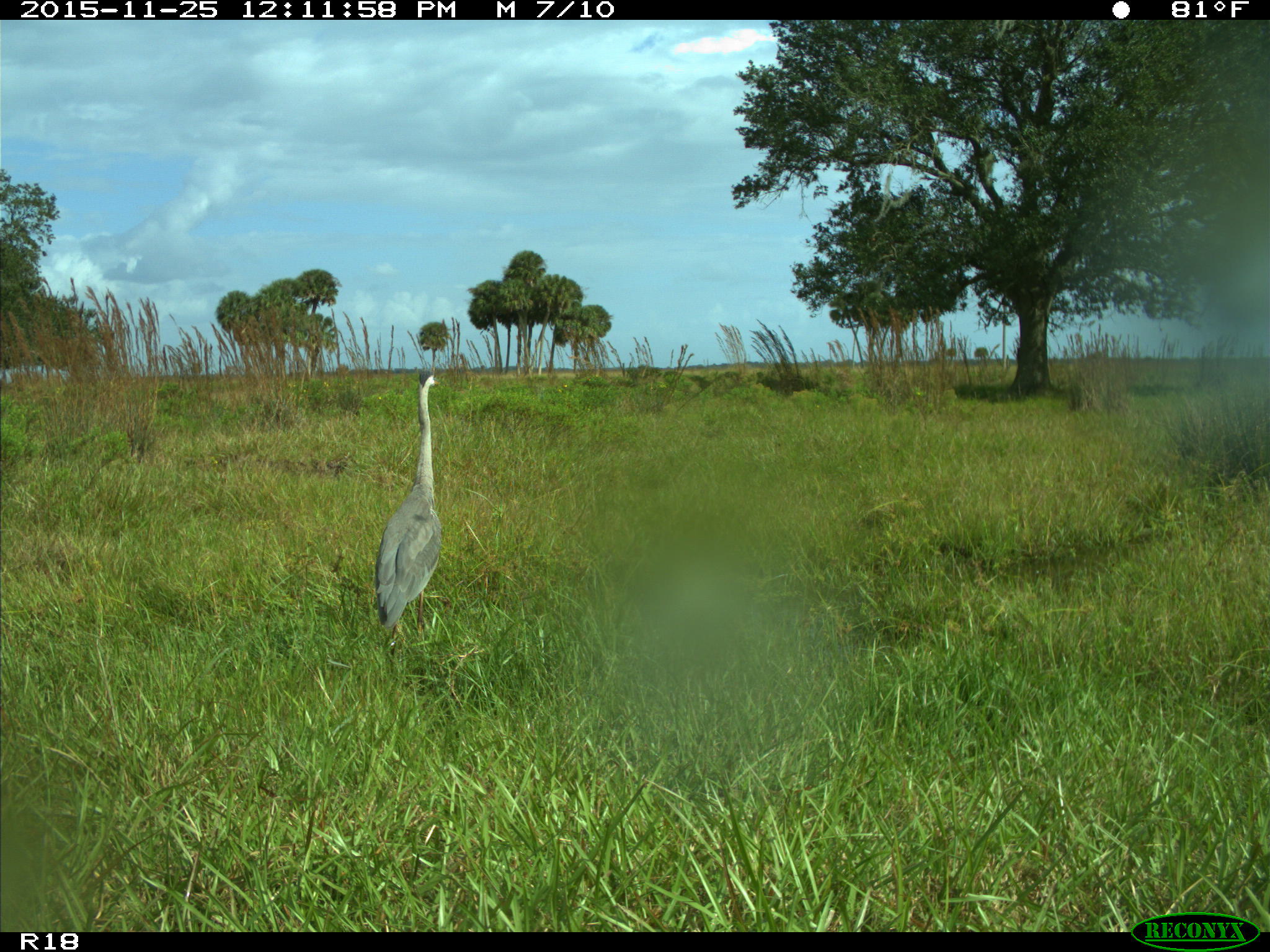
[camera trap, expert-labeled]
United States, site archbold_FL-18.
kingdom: Animalia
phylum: Chordata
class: Aves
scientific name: Aves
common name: birds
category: unidentified bird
Unidentified bird (birds) (Aves).